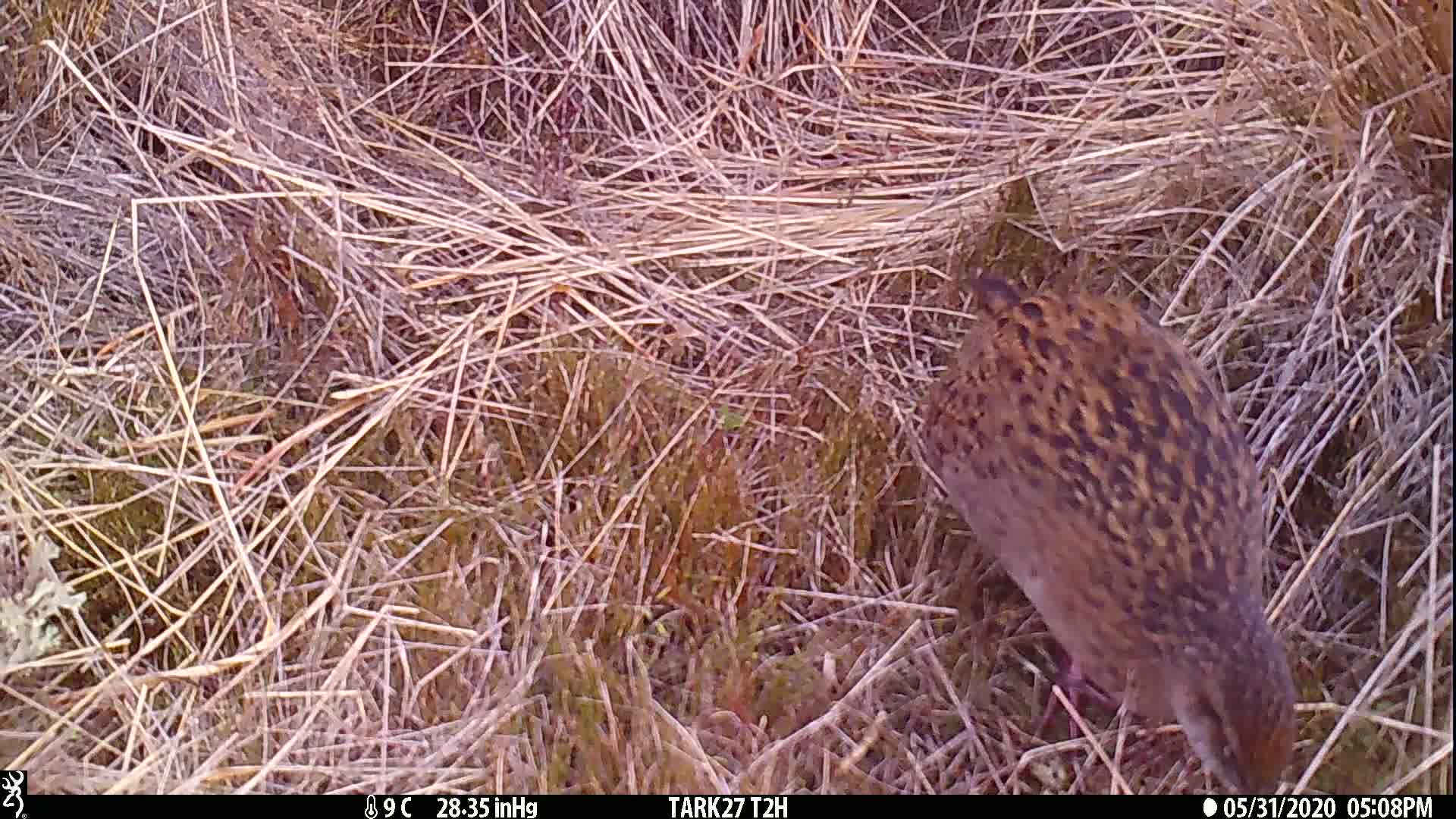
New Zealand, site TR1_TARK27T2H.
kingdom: Animalia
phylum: Chordata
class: Aves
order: Gruiformes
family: Rallidae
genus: Gallirallus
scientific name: Gallirallus australis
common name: weka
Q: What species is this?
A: Weka (Gallirallus australis).